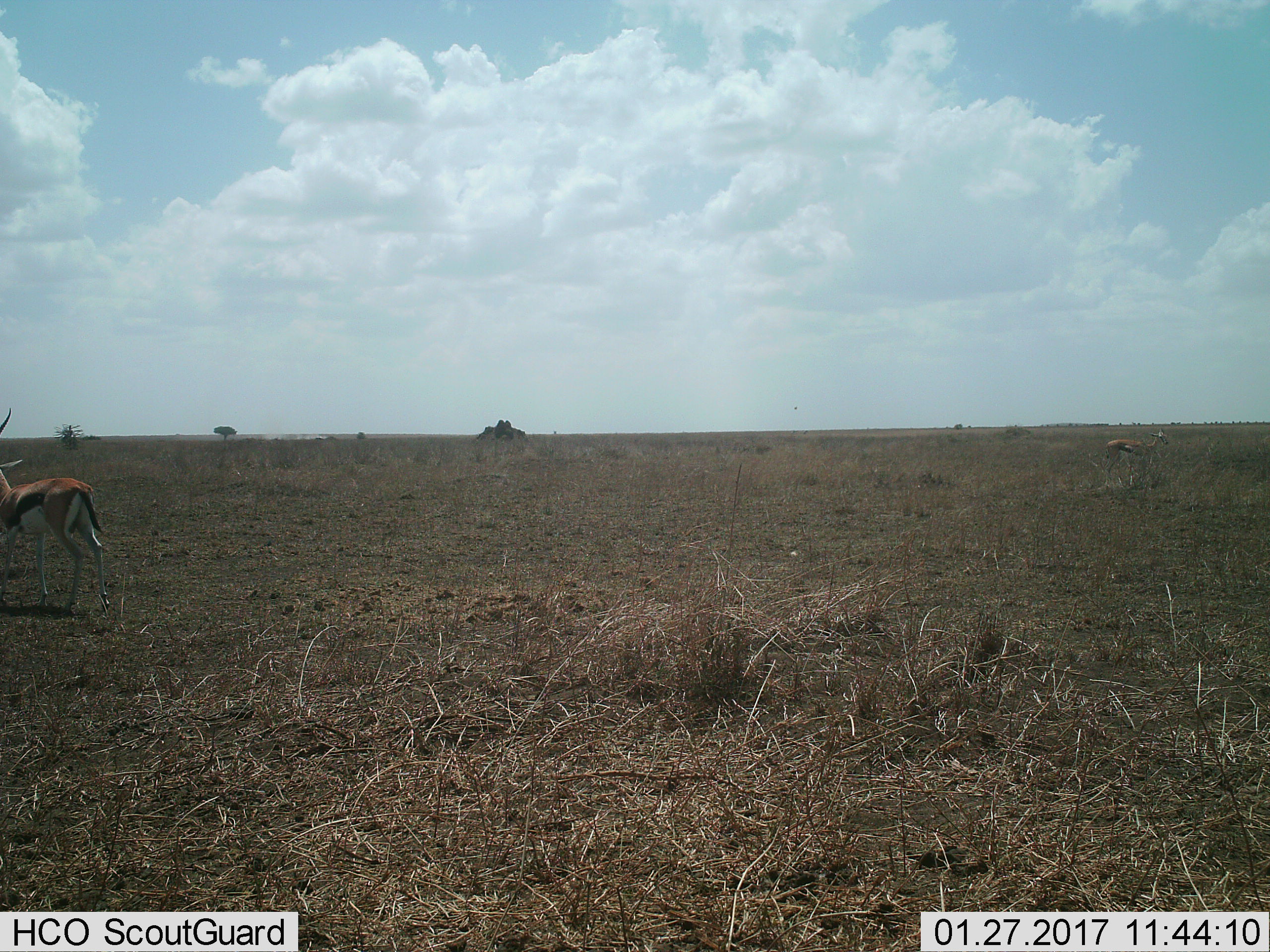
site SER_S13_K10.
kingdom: Animalia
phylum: Chordata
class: Mammalia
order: Artiodactyla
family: Bovidae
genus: Eudorcas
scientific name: Eudorcas thomsonii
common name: thomson's gazelle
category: gazellethomsons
Gazellethomsons (thomson's gazelle) (Eudorcas thomsonii), count 2. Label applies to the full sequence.